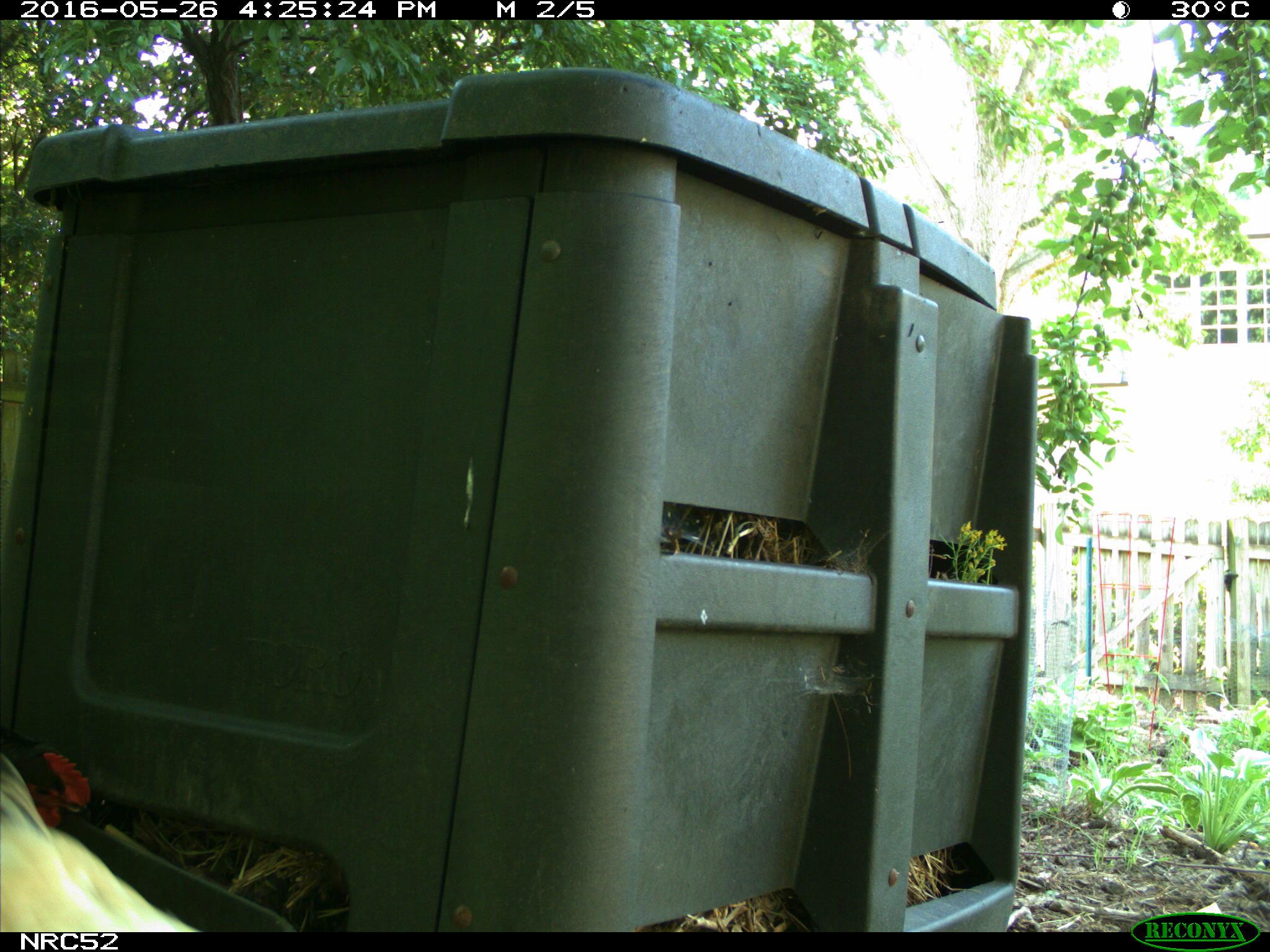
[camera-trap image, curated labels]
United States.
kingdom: Animalia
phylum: Chordata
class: Aves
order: Galliformes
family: Phasianidae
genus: Gallus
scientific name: Gallus gallus domesticus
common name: domestic chicken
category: Chicken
Chicken (domestic chicken) (Gallus gallus domesticus).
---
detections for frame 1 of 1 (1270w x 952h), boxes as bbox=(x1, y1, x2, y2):
Chicken: bbox=(0, 742, 195, 937)